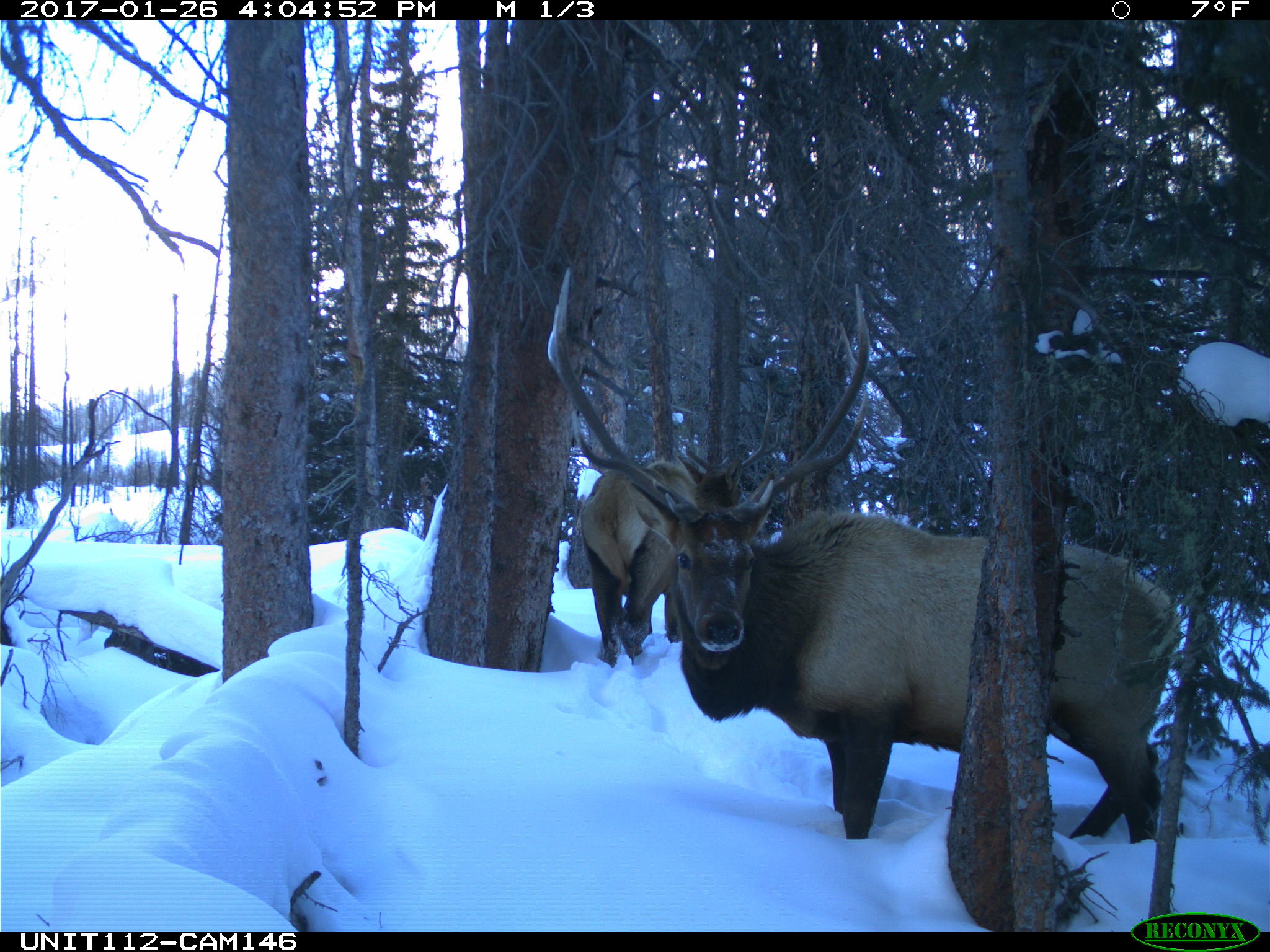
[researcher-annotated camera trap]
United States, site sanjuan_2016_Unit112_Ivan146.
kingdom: Animalia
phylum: Chordata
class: Mammalia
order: Artiodactyla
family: Cervidae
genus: Cervus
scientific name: Cervus elaphus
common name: red deer